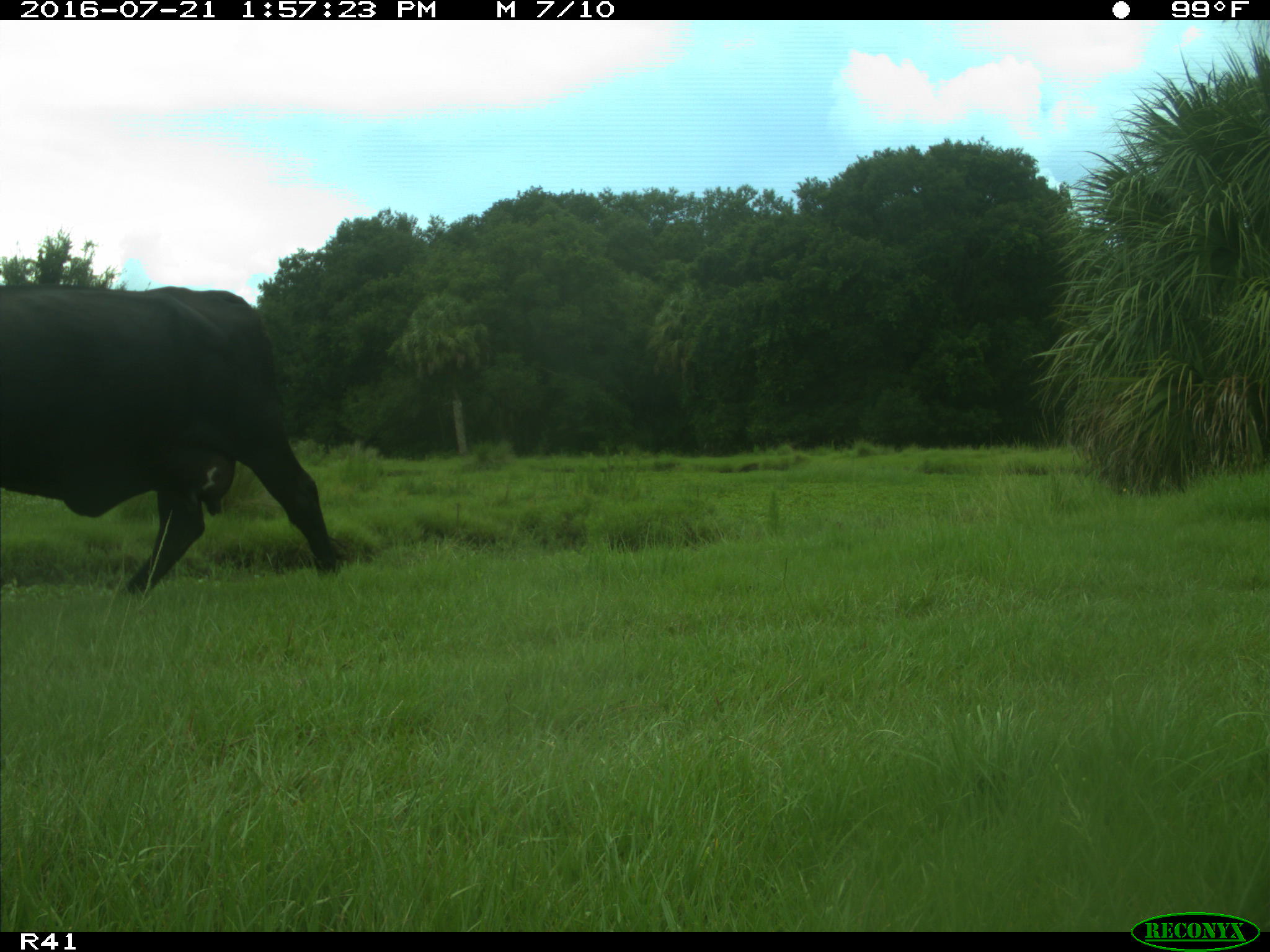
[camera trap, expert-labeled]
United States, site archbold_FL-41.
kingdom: Animalia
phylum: Chordata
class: Mammalia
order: Artiodactyla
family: Bovidae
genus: Bos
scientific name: Bos taurus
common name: domestic cow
Bos taurus (domestic cow).